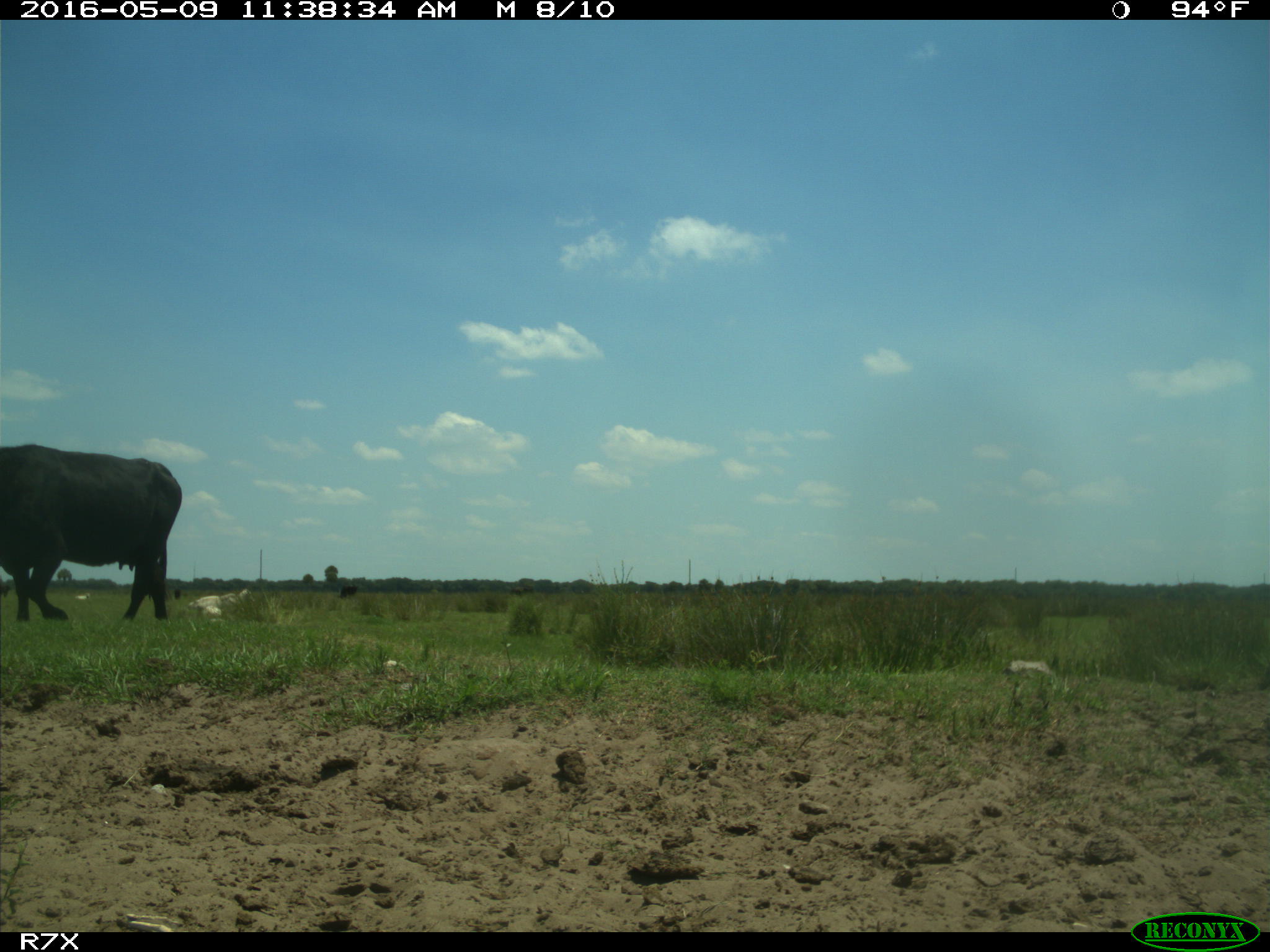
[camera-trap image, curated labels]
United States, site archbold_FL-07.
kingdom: Animalia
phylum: Chordata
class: Mammalia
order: Artiodactyla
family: Bovidae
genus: Bos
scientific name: Bos taurus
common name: domestic cow